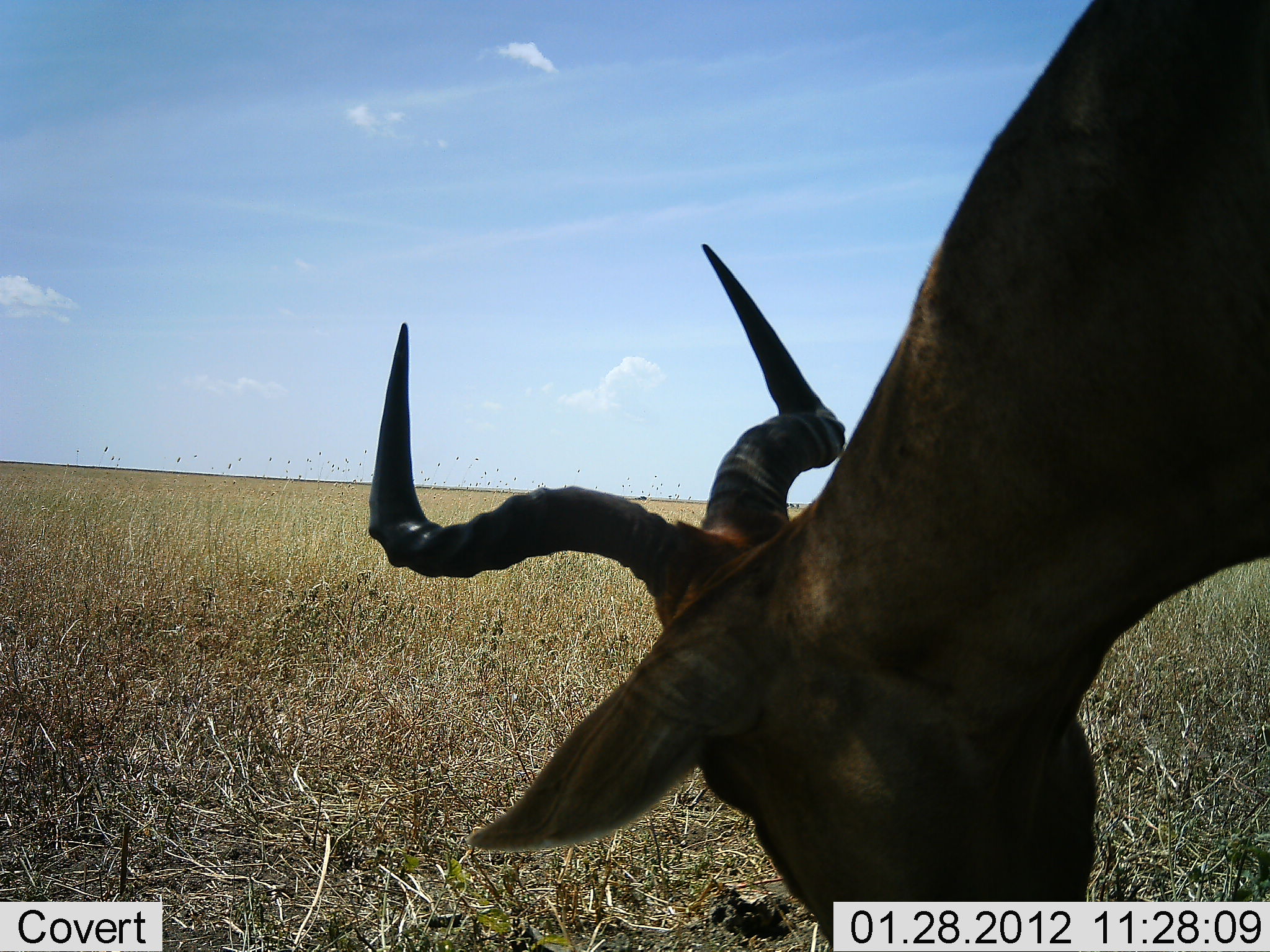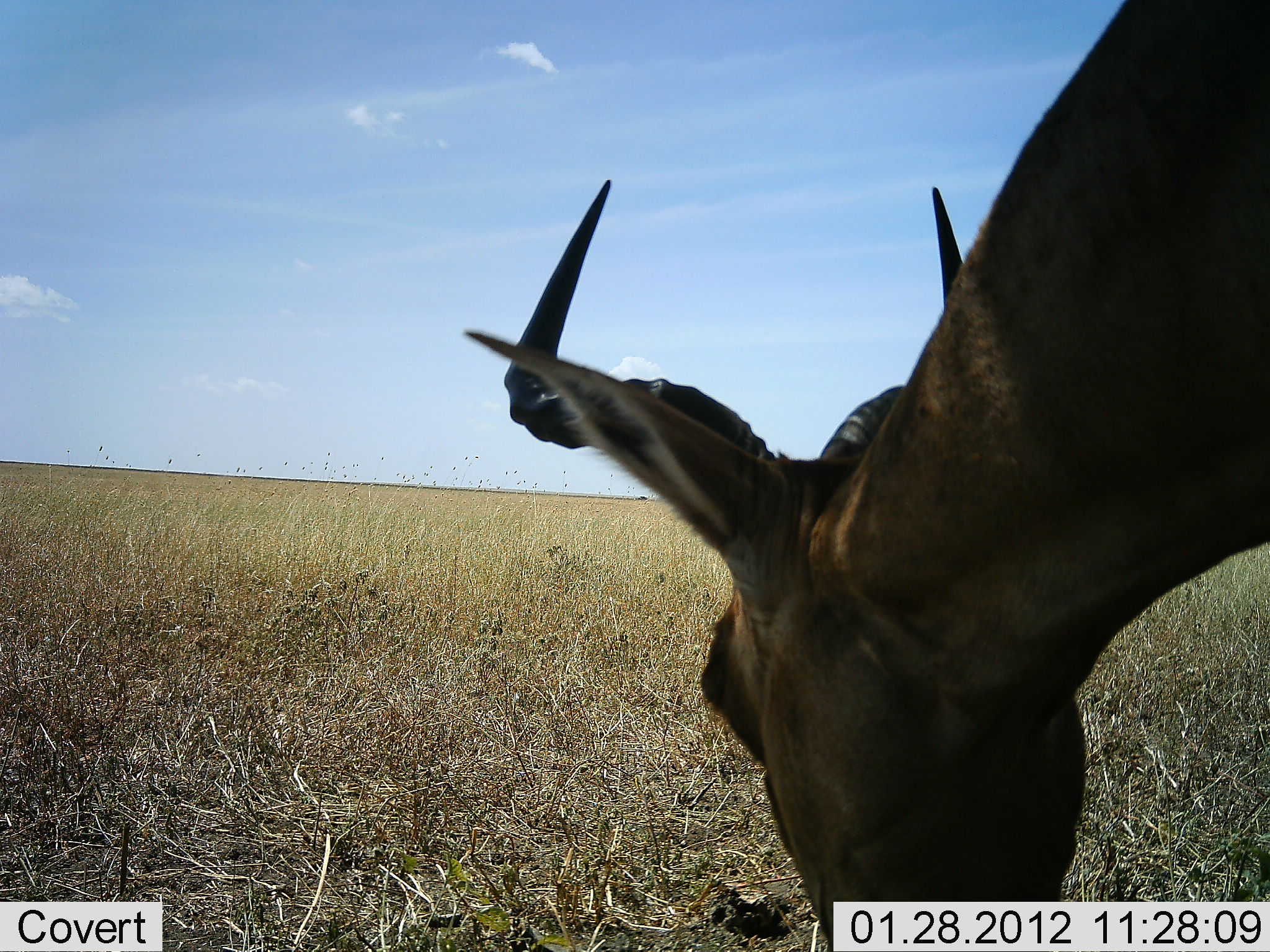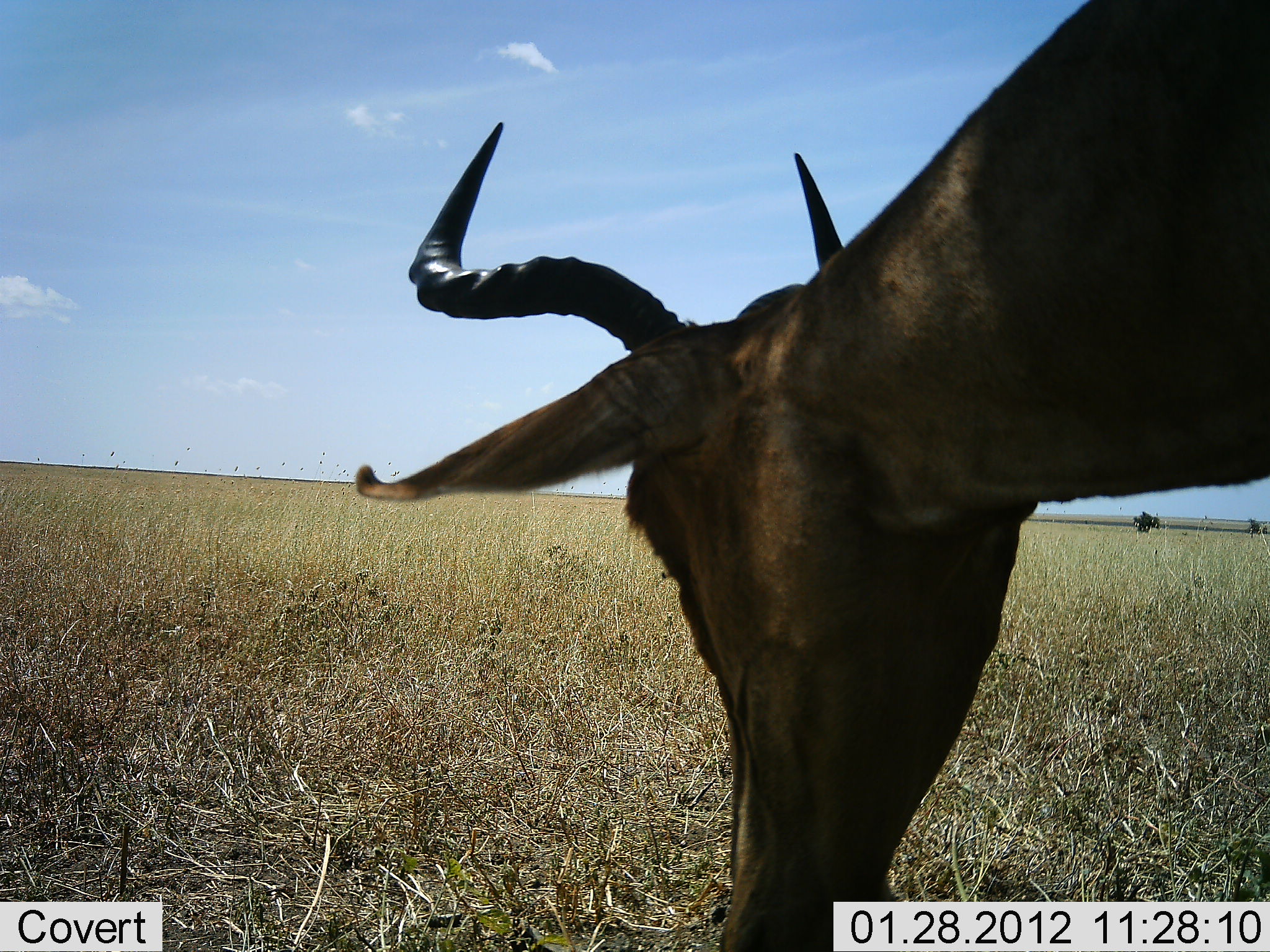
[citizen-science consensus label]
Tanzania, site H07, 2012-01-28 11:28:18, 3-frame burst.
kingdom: Animalia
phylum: Chordata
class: Mammalia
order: Artiodactyla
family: Bovidae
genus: Alcelaphus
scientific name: Alcelaphus buselaphus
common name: hartebeest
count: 1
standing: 35%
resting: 0%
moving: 4%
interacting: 0%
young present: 0%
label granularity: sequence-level